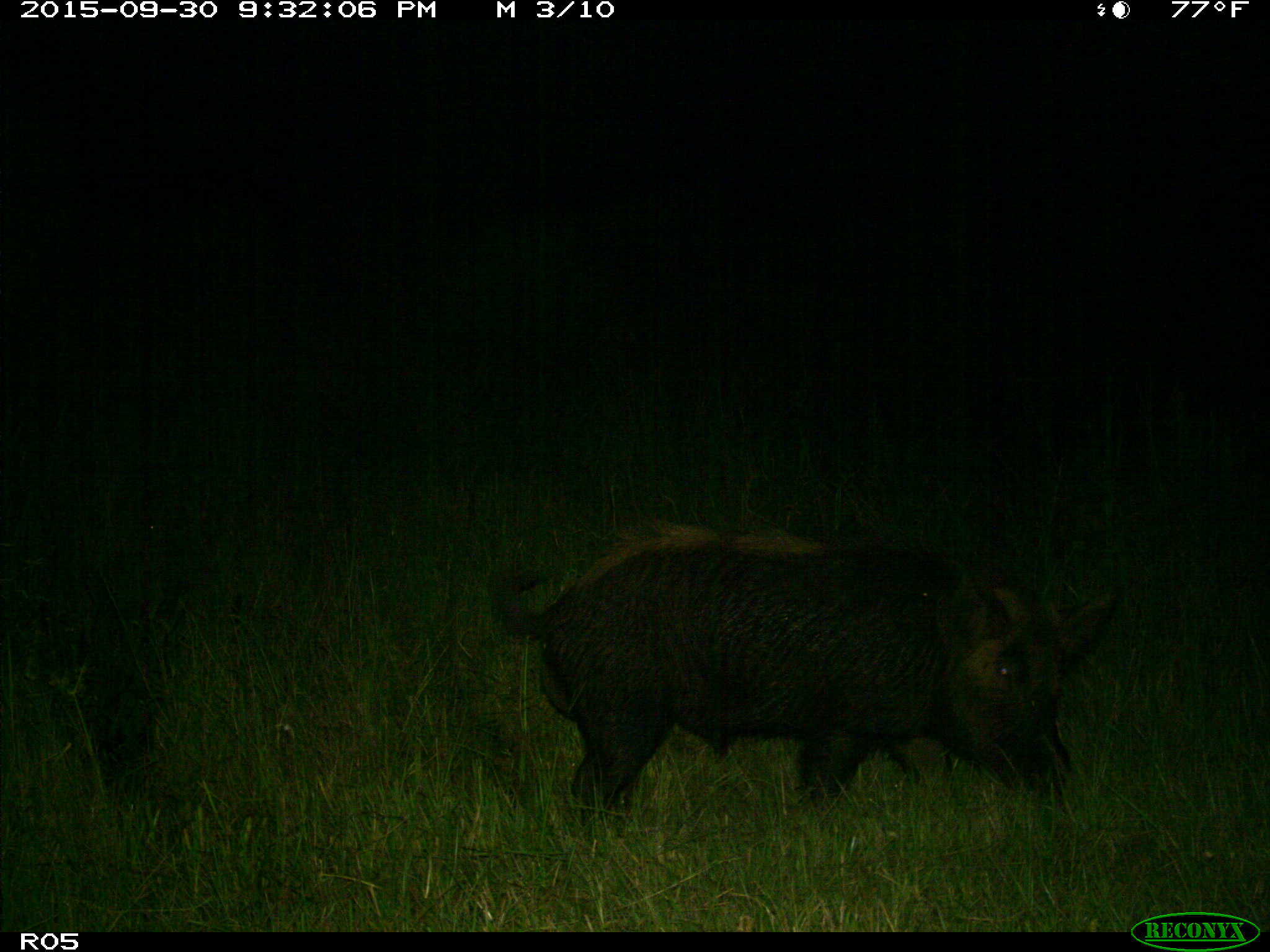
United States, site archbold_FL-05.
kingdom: Animalia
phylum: Chordata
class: Mammalia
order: Artiodactyla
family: Suidae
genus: Sus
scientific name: Sus scrofa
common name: wild boar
Sus scrofa (wild boar).